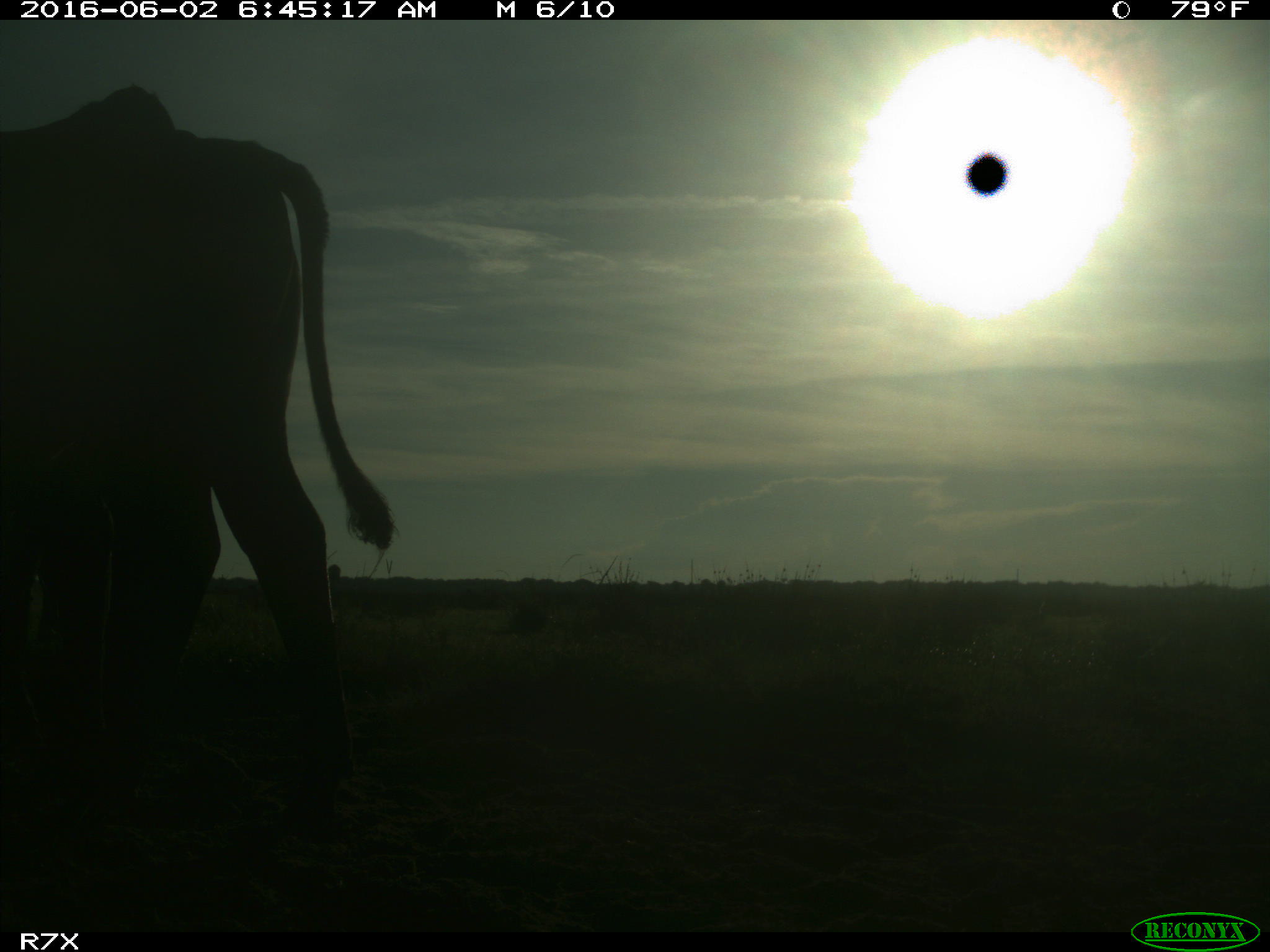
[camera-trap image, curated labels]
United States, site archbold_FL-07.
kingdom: Animalia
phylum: Chordata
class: Mammalia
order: Artiodactyla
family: Bovidae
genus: Bos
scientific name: Bos taurus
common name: domestic cow